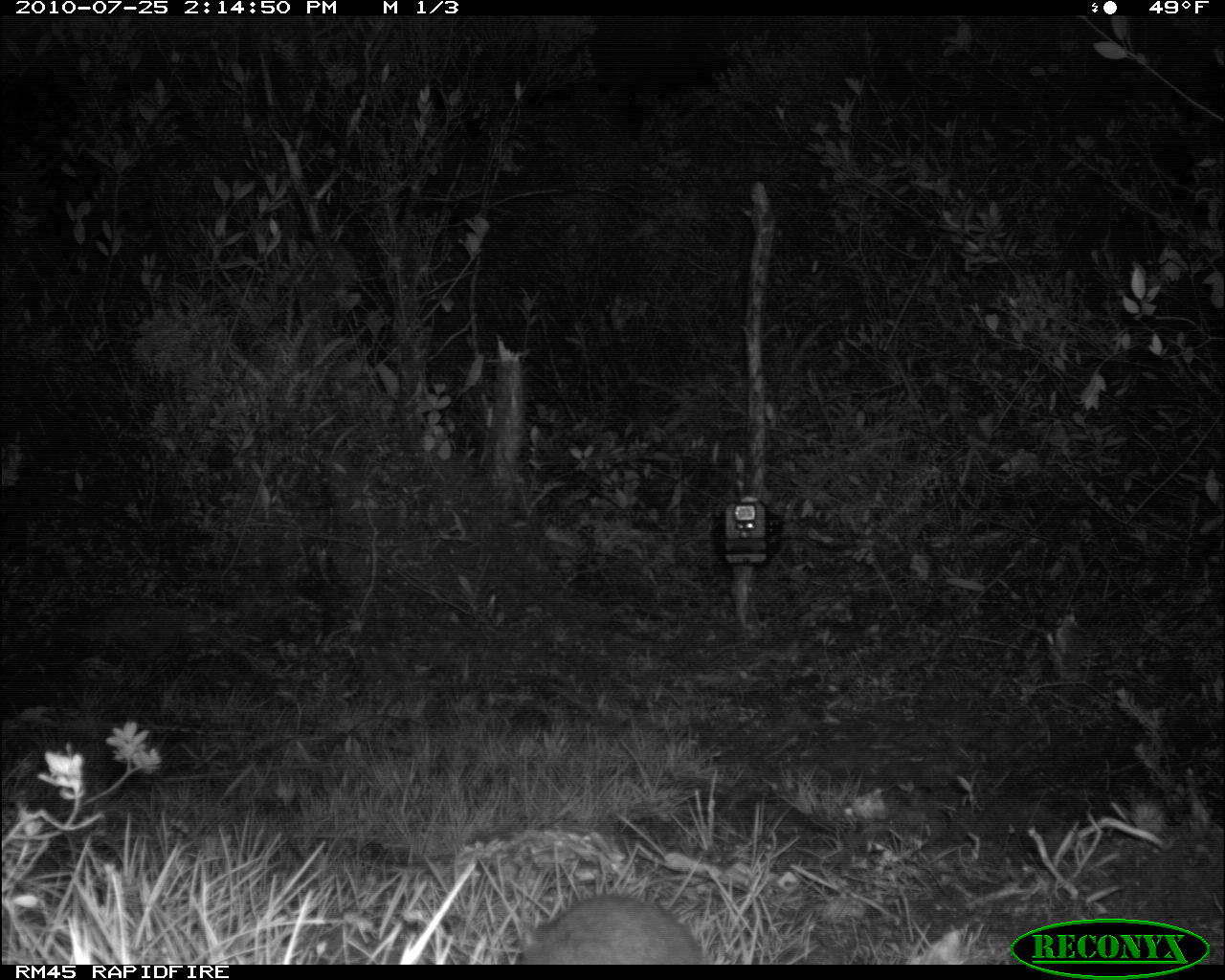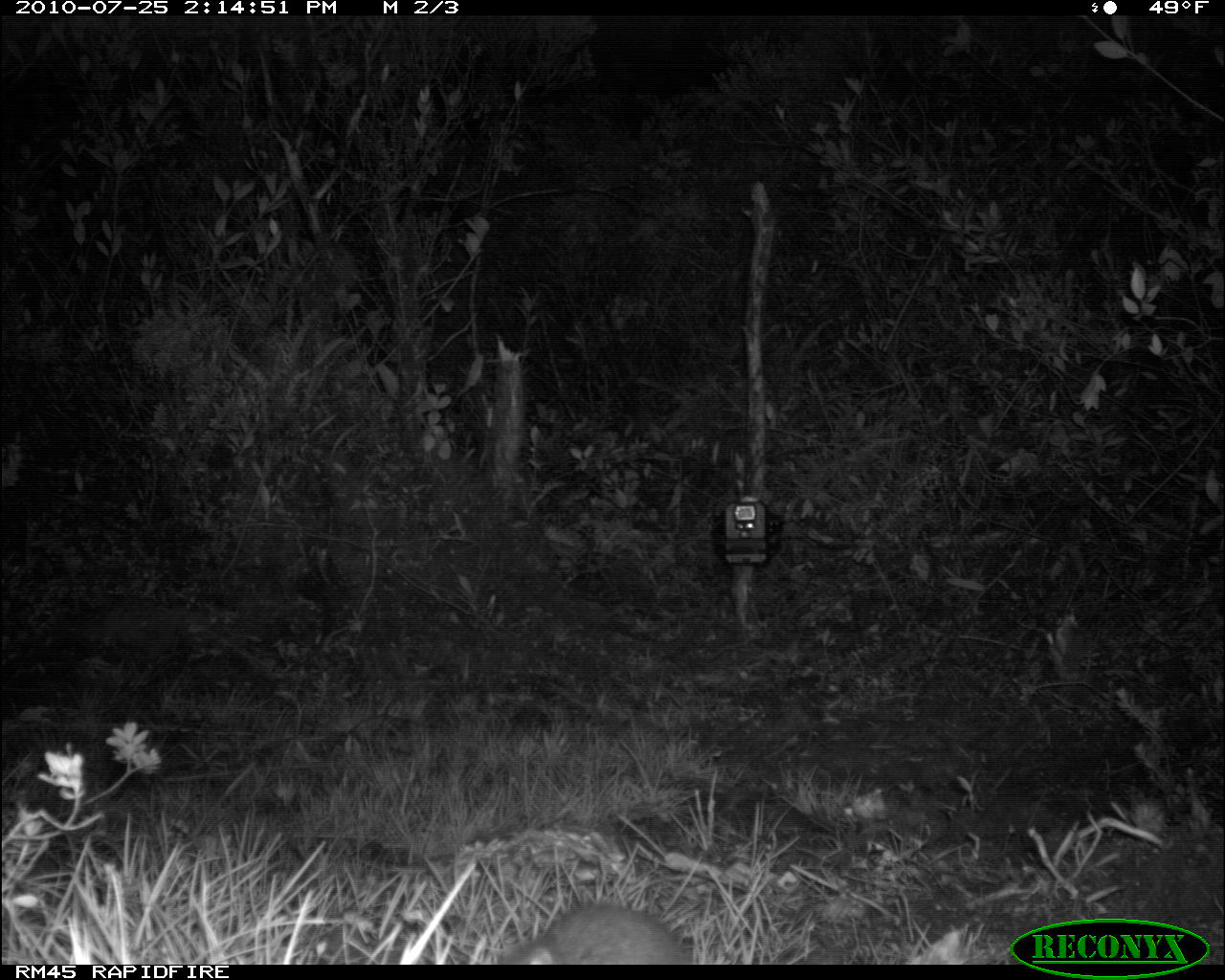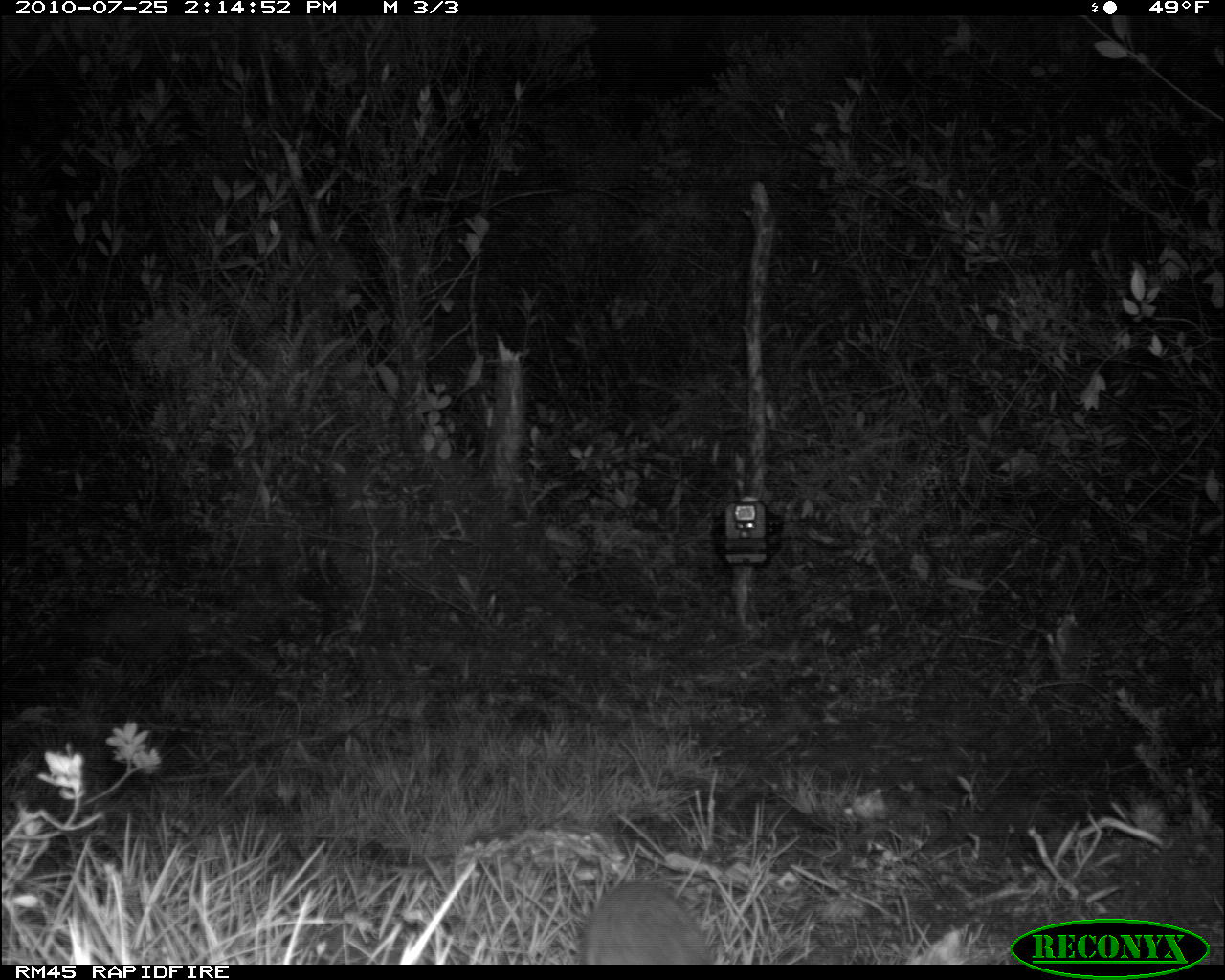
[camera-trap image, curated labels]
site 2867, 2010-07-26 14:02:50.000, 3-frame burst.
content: unidentified animal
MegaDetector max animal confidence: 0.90